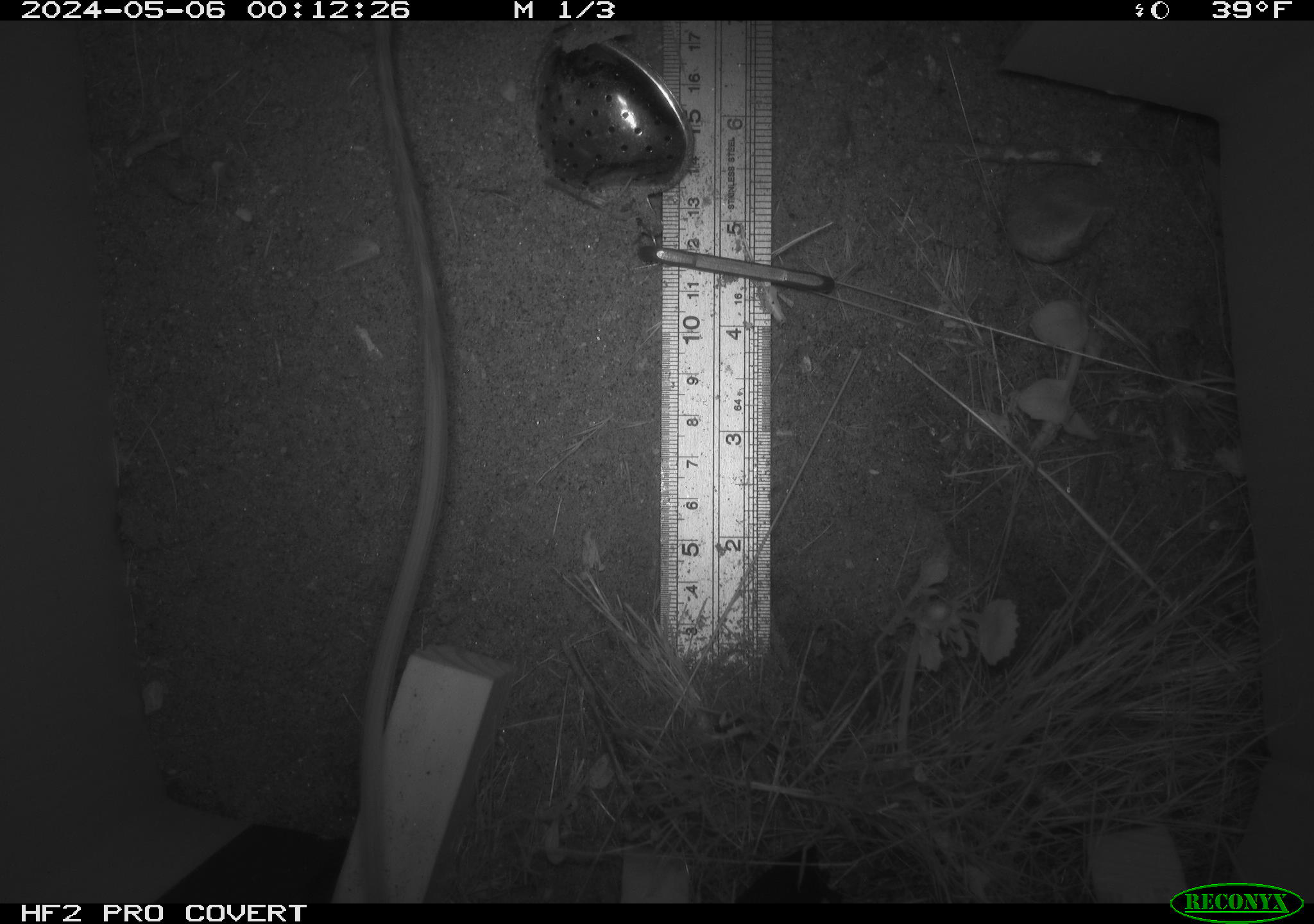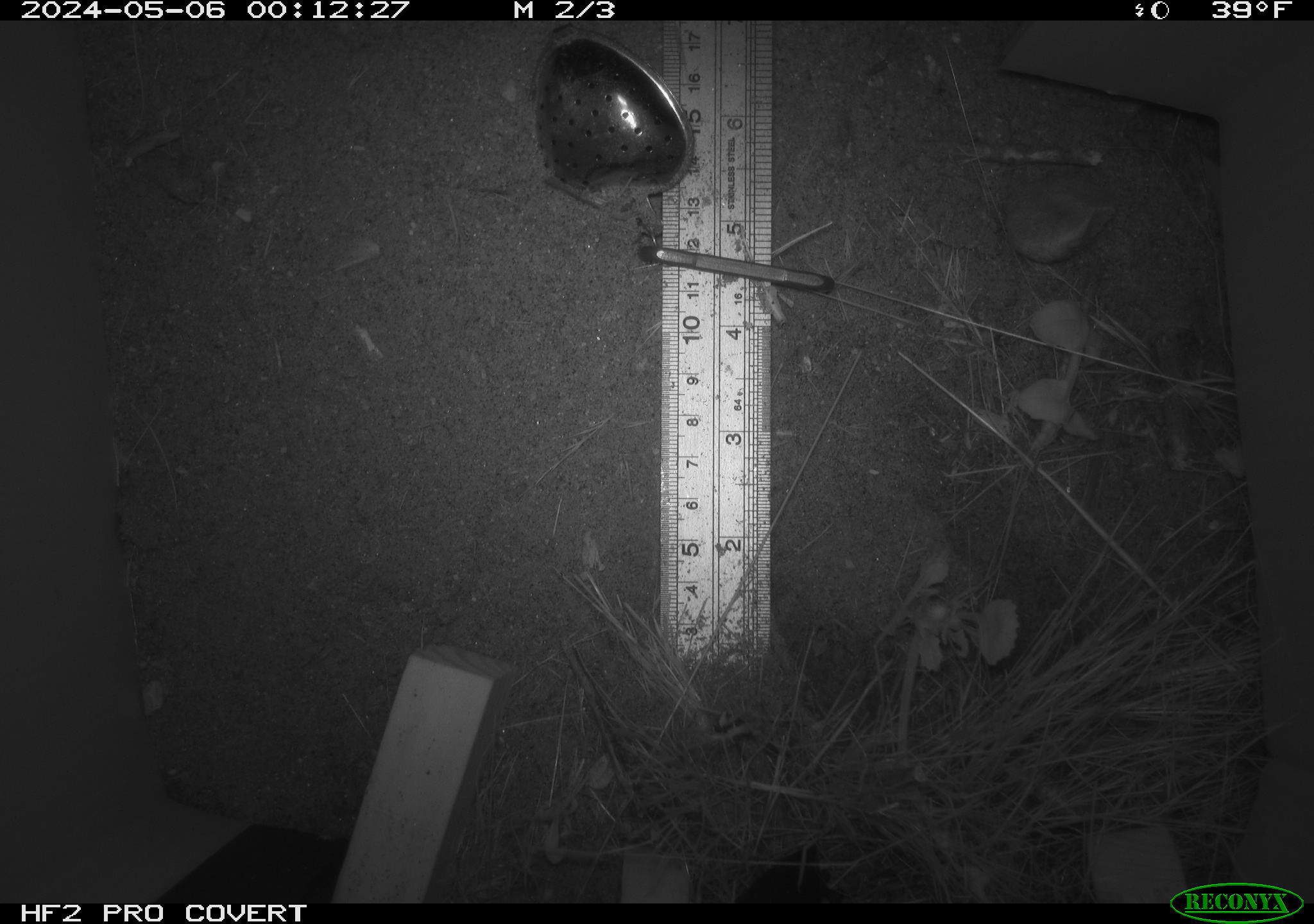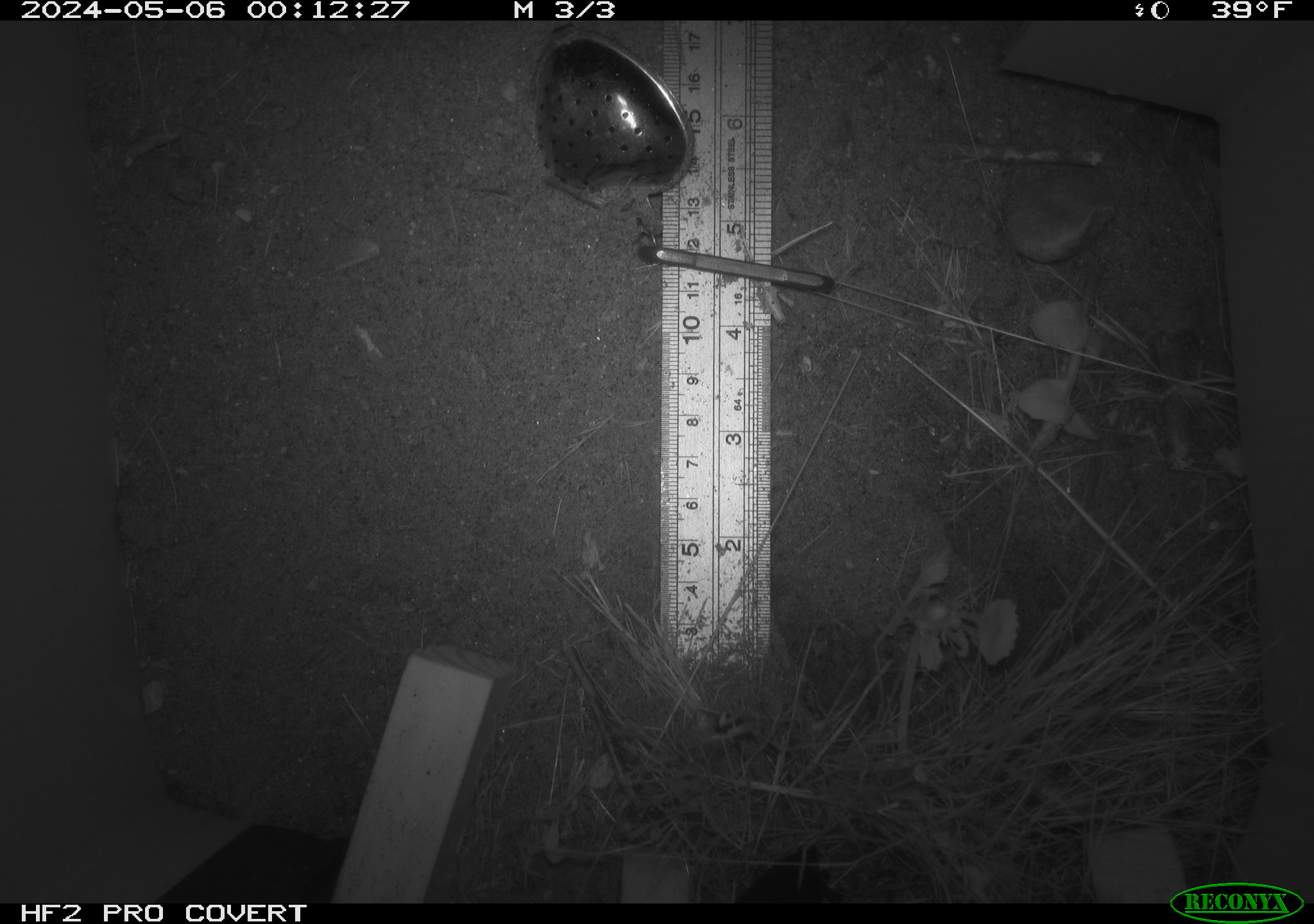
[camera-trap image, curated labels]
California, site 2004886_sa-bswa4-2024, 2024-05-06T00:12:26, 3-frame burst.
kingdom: Animalia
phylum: Chordata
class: Mammalia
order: Rodentia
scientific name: Rodentia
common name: rodent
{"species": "rodent (Rodentia)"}